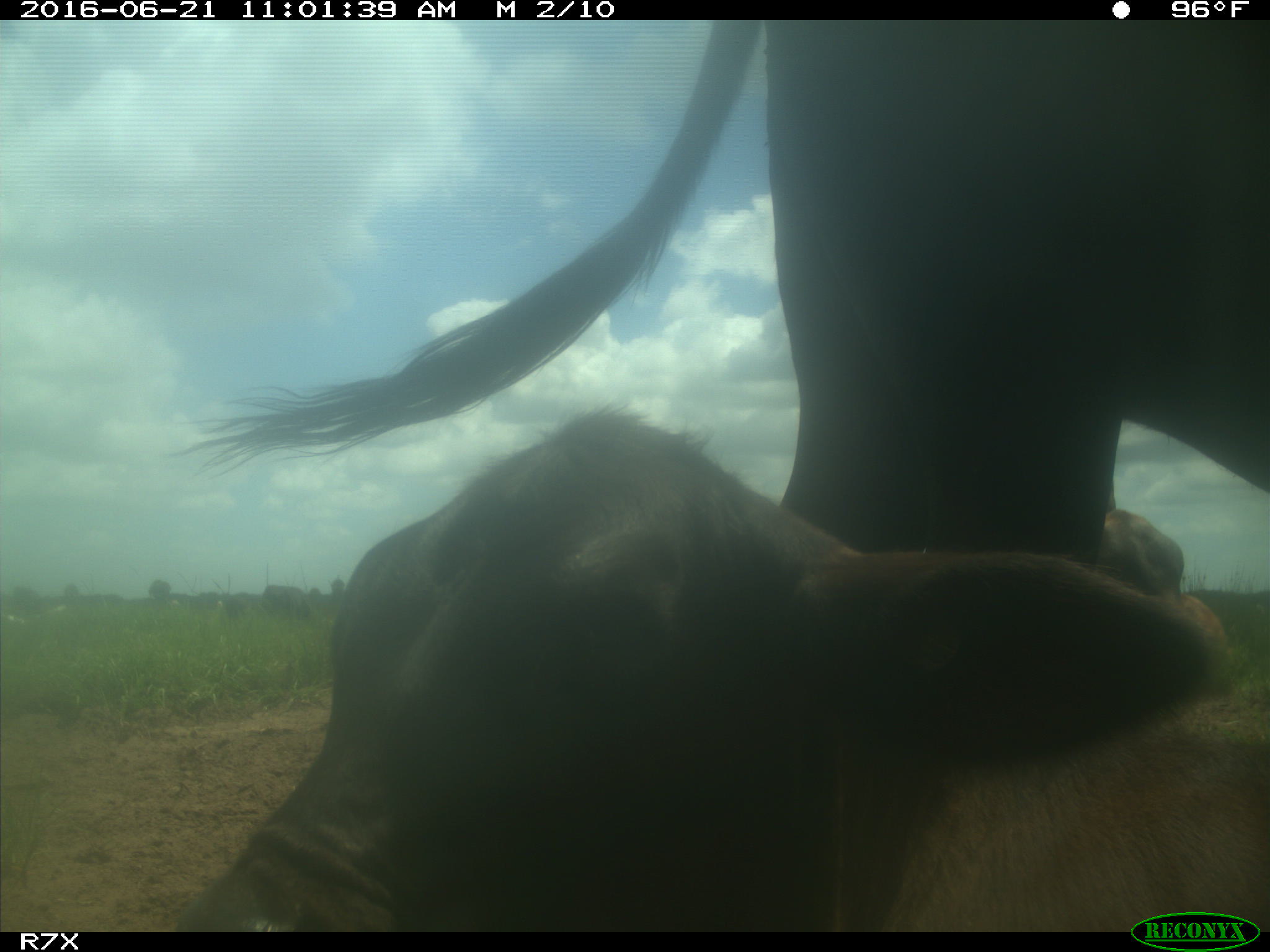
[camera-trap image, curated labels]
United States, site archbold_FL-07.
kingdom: Animalia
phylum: Chordata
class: Mammalia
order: Artiodactyla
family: Bovidae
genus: Bos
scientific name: Bos taurus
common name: domestic cow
Bos taurus (domestic cow).